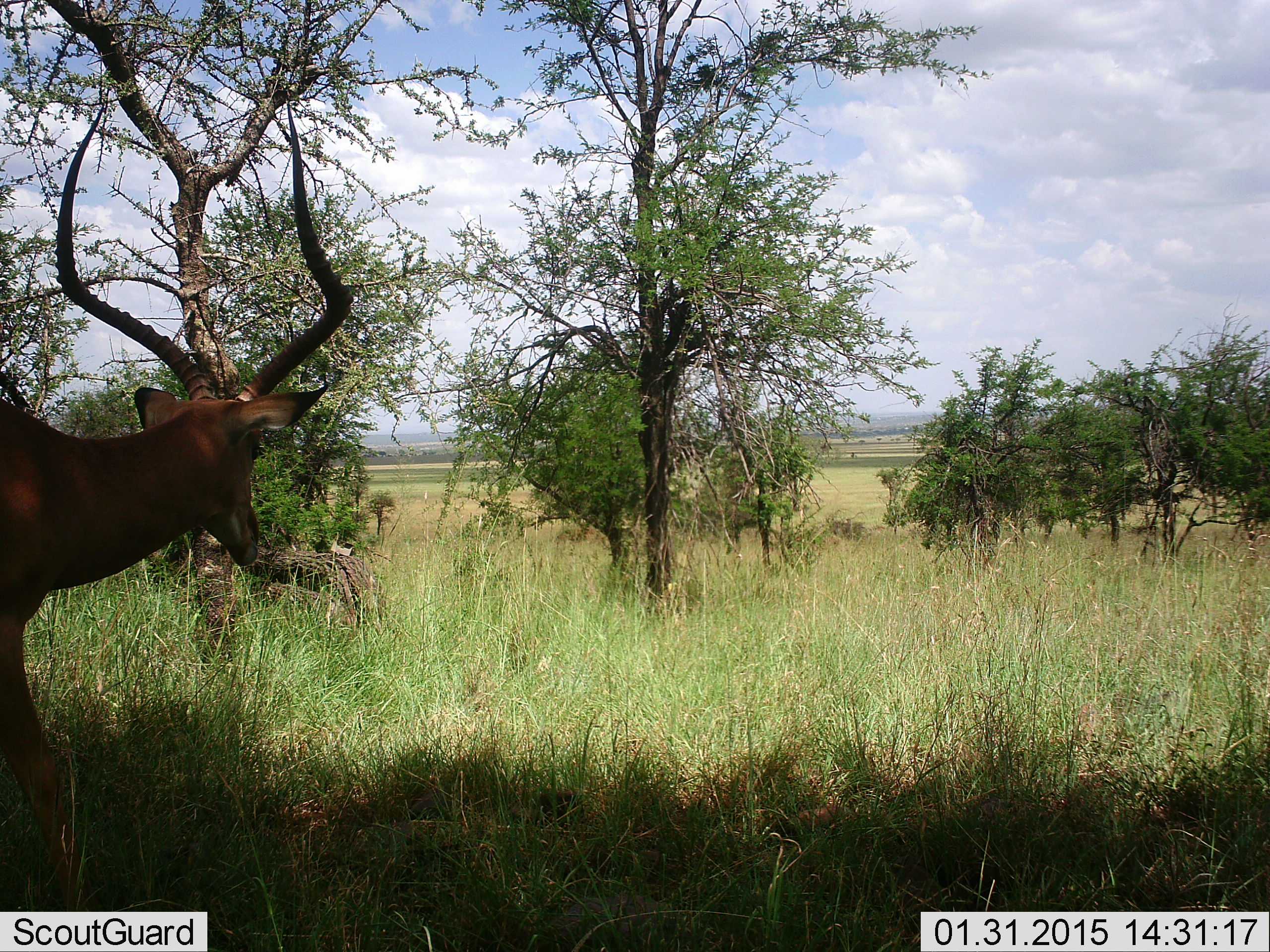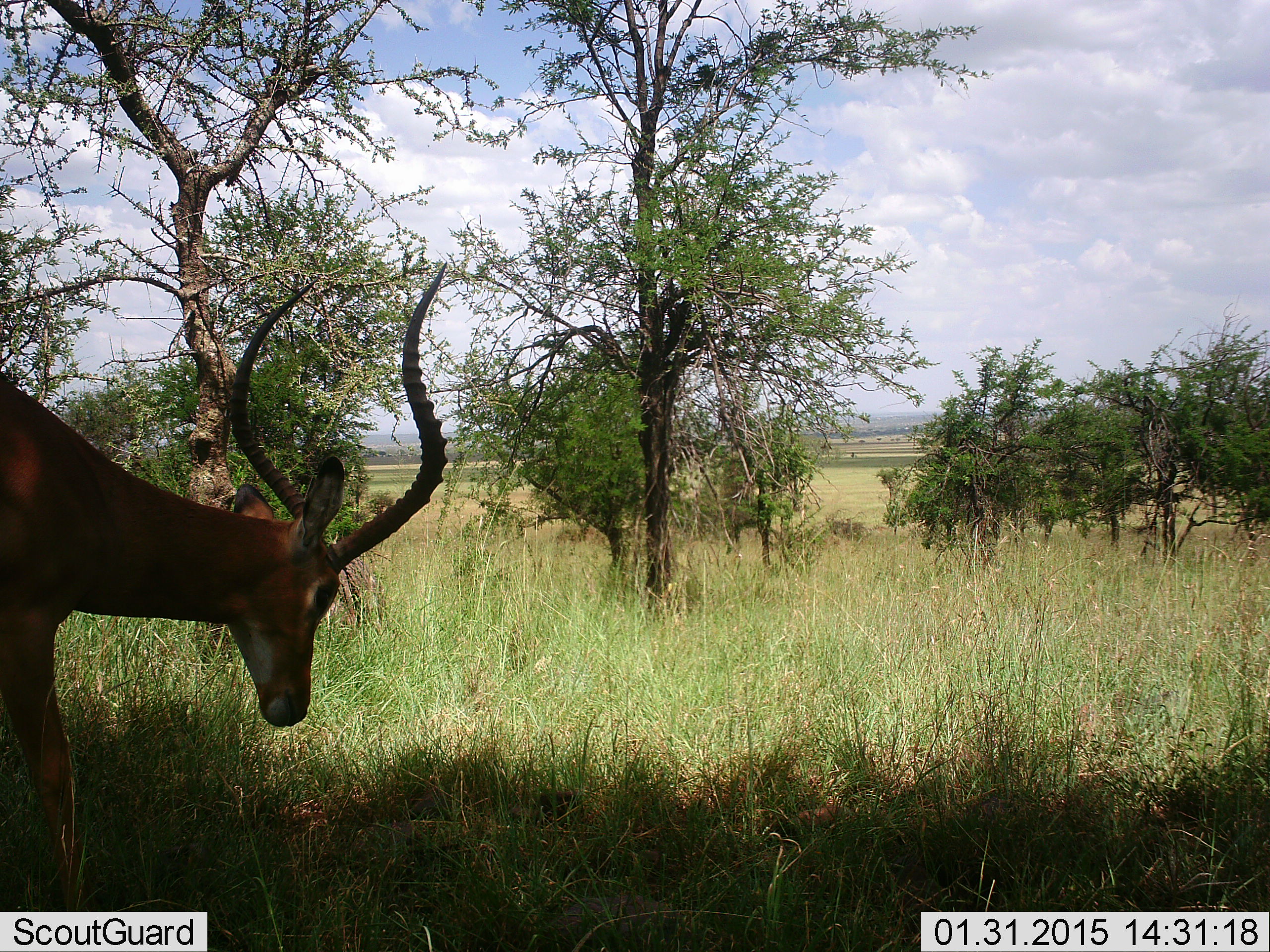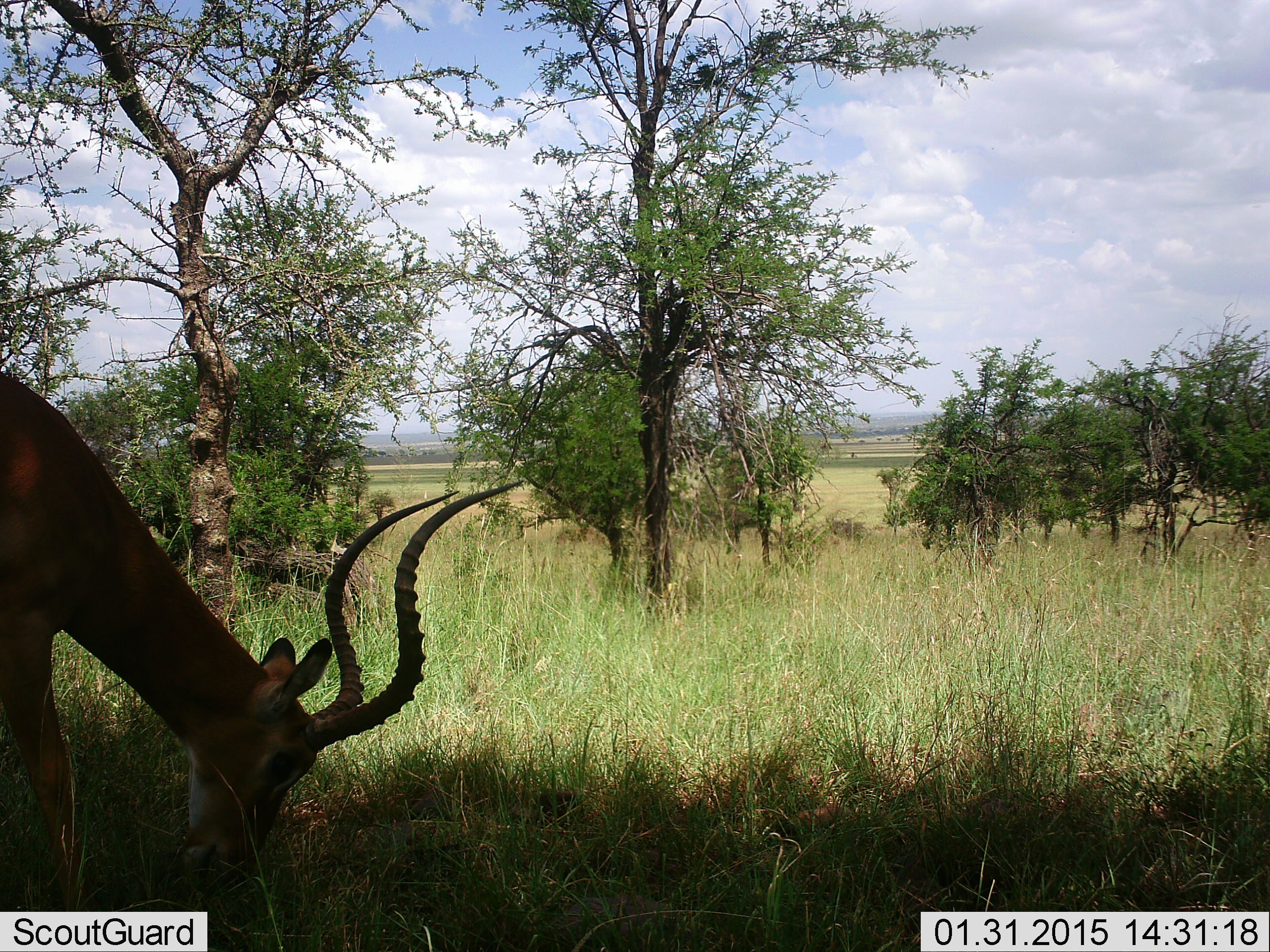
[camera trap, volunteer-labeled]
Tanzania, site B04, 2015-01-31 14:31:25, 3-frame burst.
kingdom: Animalia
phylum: Chordata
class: Mammalia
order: Artiodactyla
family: Bovidae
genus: Aepyceros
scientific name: Aepyceros melampus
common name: impala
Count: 1.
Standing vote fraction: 20%.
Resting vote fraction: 0%.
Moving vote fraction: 10%.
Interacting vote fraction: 0%.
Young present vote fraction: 0%.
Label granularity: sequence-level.